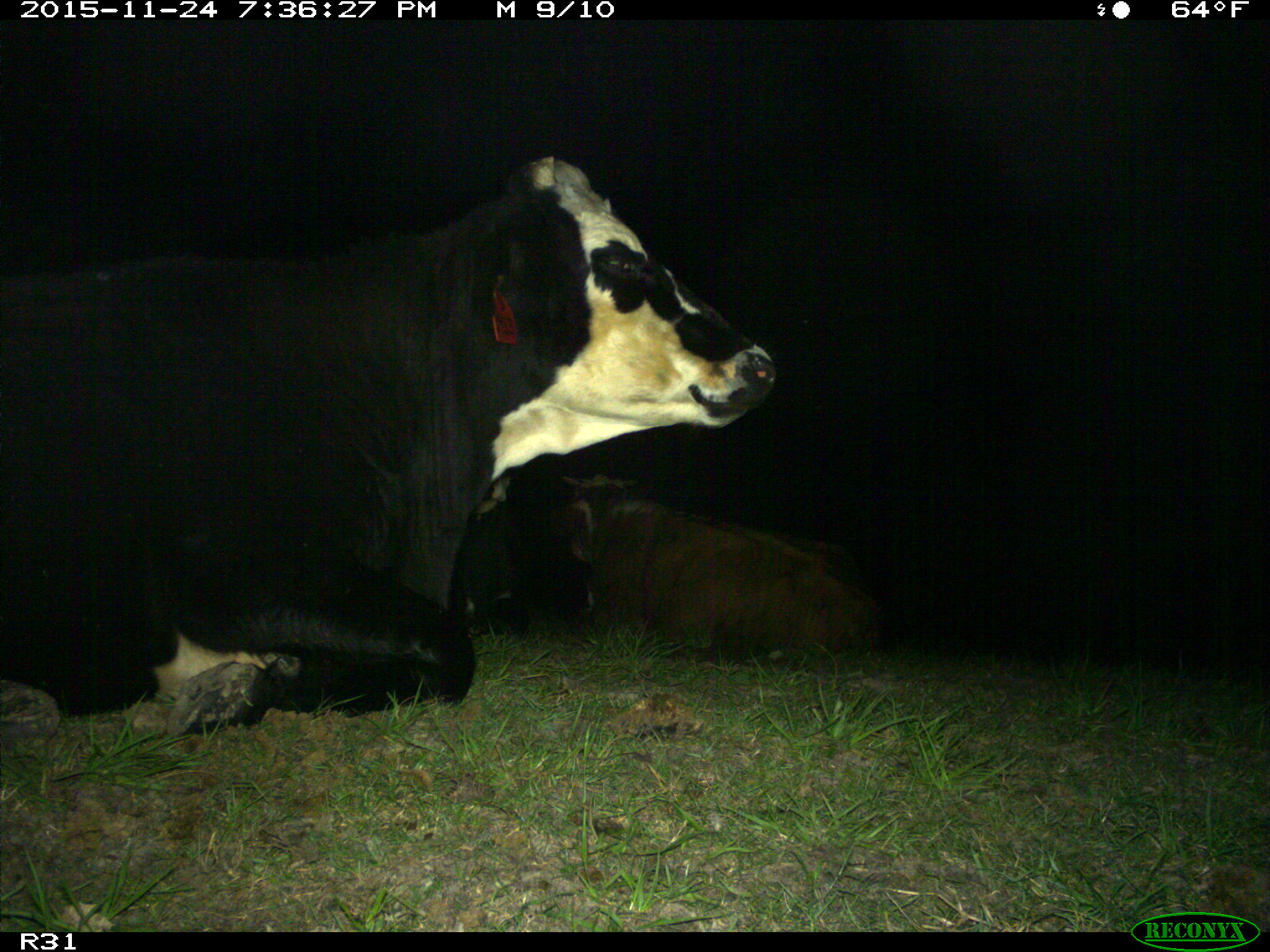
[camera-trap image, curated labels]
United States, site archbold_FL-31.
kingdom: Animalia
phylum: Chordata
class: Mammalia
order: Artiodactyla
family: Bovidae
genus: Bos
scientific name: Bos taurus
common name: domestic cow